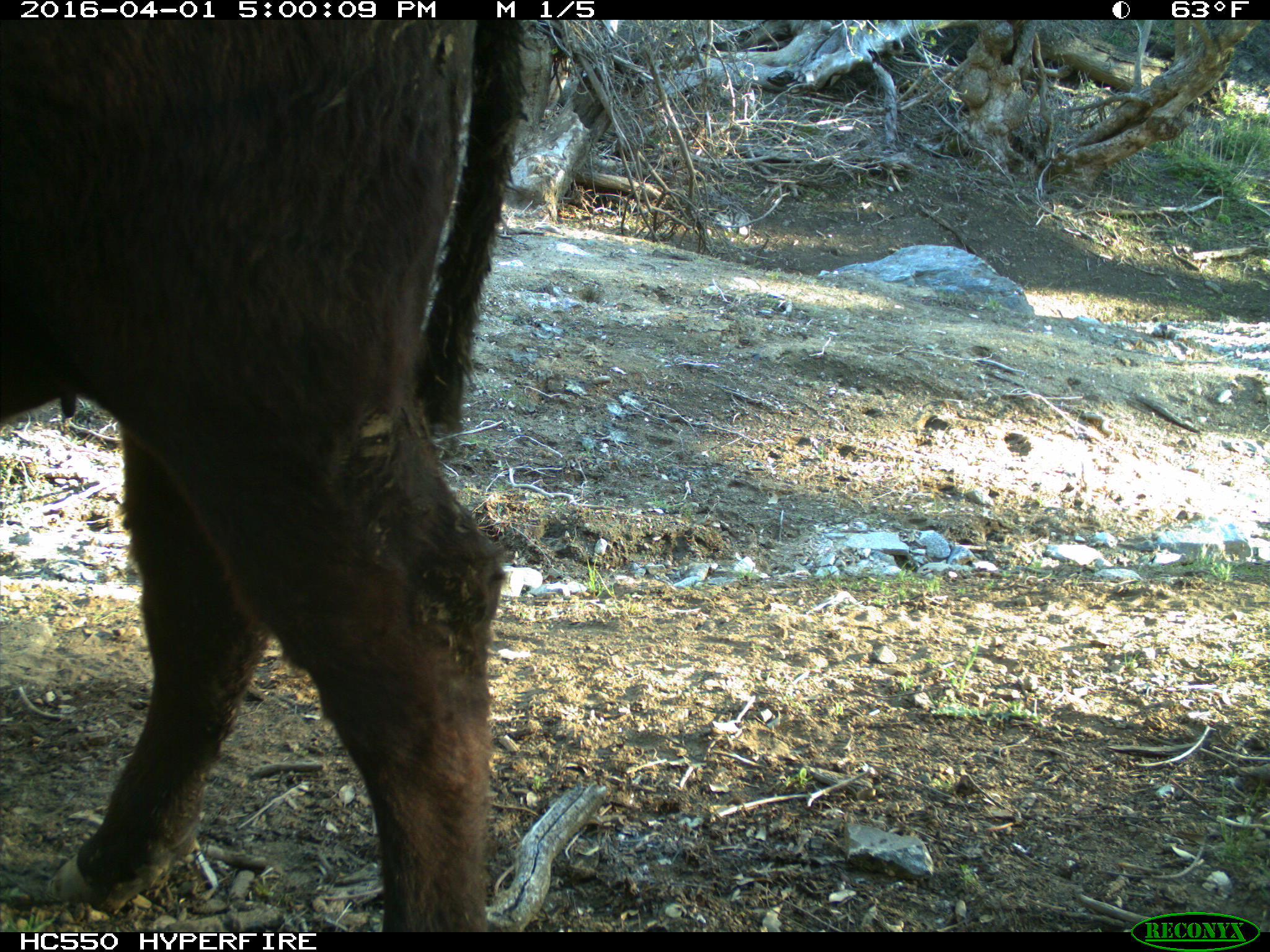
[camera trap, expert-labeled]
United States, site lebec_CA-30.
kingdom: Animalia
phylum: Chordata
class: Mammalia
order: Artiodactyla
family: Bovidae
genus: Bos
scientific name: Bos taurus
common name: domestic cow